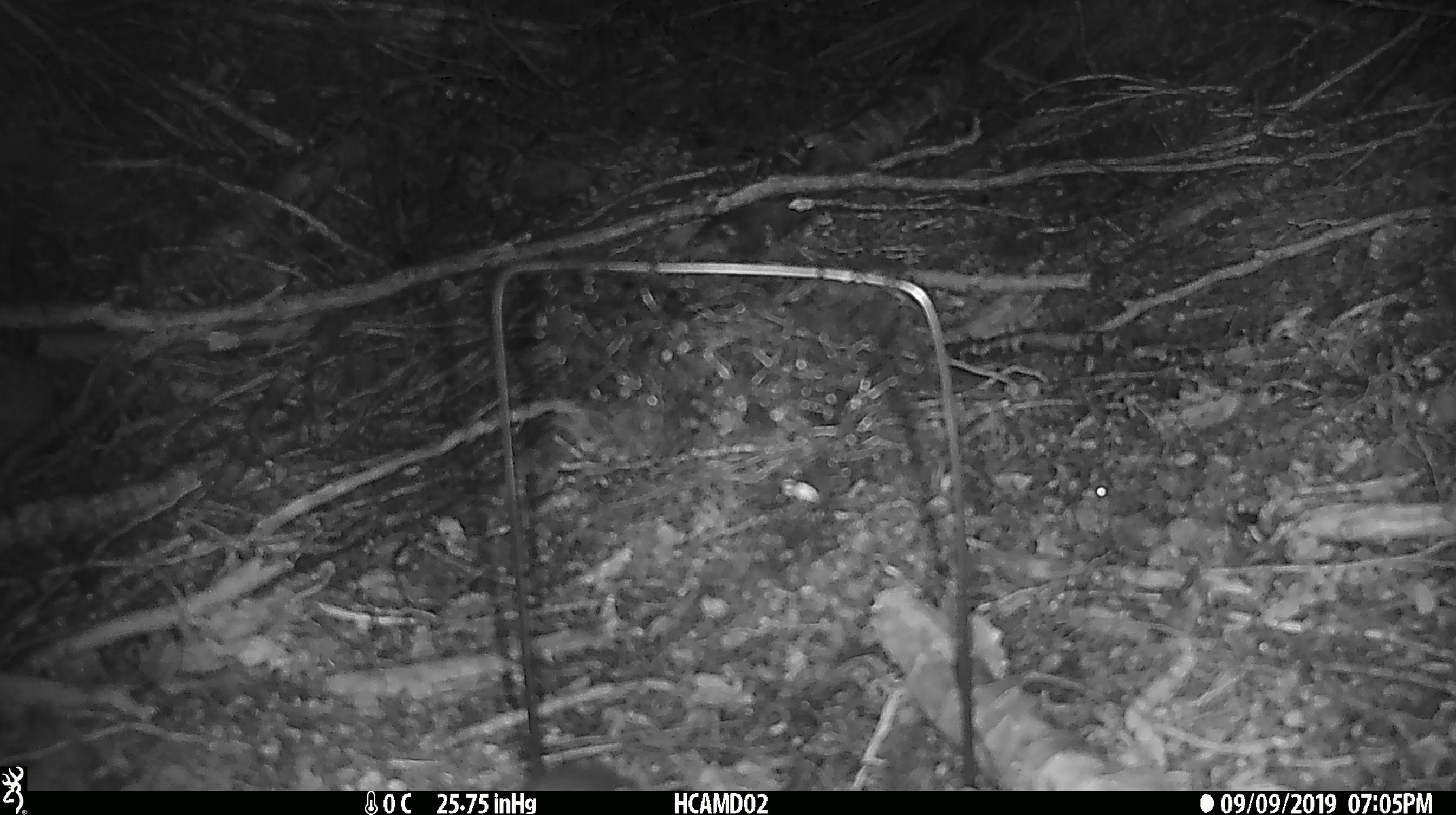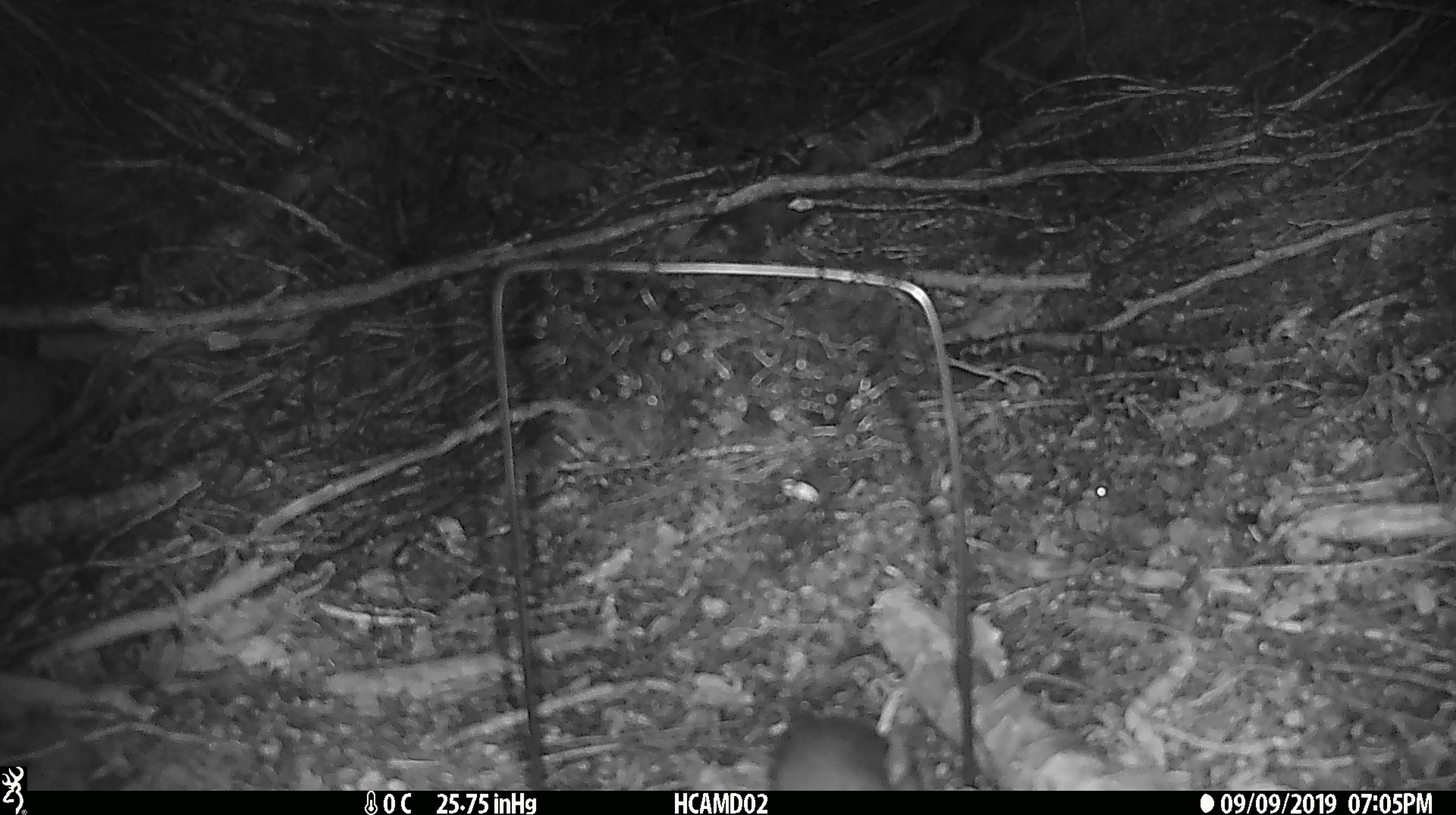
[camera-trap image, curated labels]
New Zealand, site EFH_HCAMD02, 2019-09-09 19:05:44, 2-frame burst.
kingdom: Animalia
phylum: Chordata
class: Mammalia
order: Rodentia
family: Muridae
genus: Mus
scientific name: Mus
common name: mouse